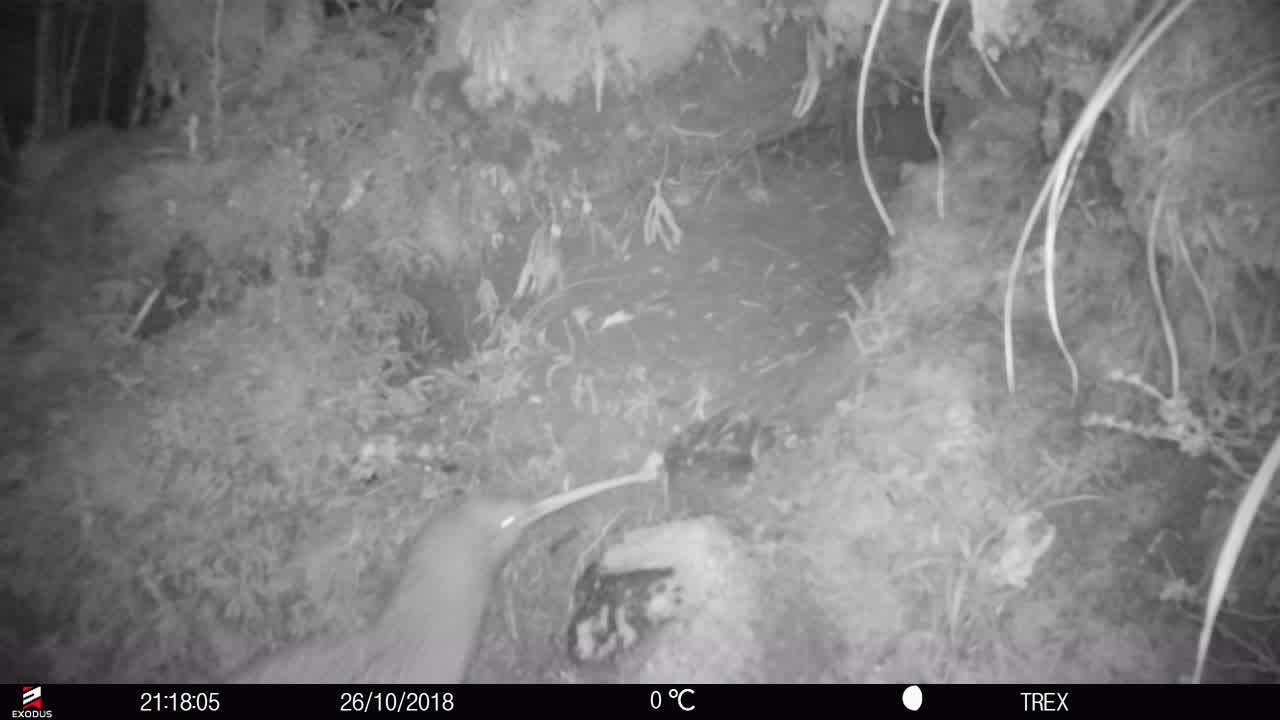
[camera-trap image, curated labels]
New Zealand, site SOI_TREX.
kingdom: Animalia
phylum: Chordata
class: Aves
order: Apterygiformes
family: Apterygidae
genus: Apteryx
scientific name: Apteryx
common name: kiwi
Kiwi (Apteryx).